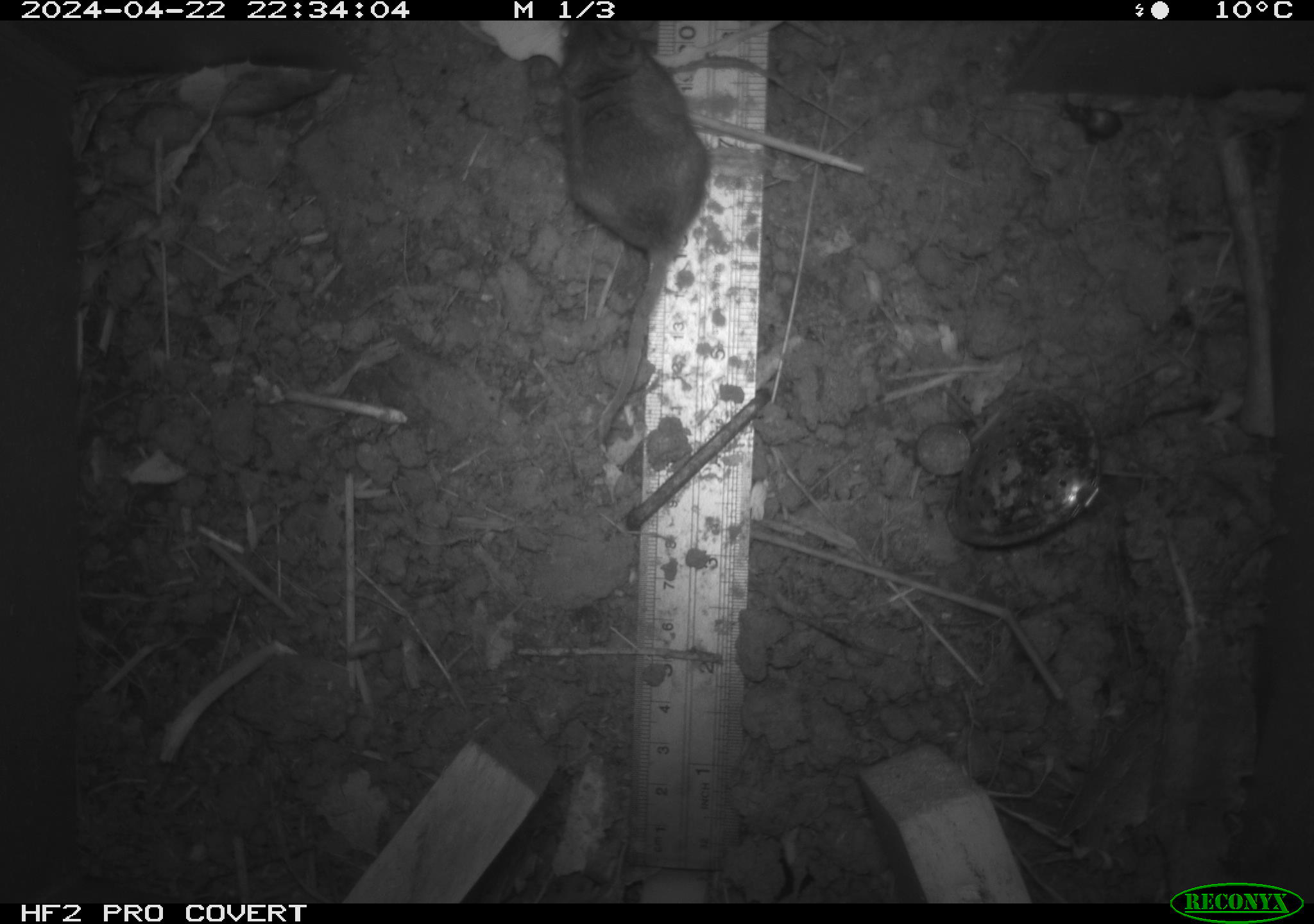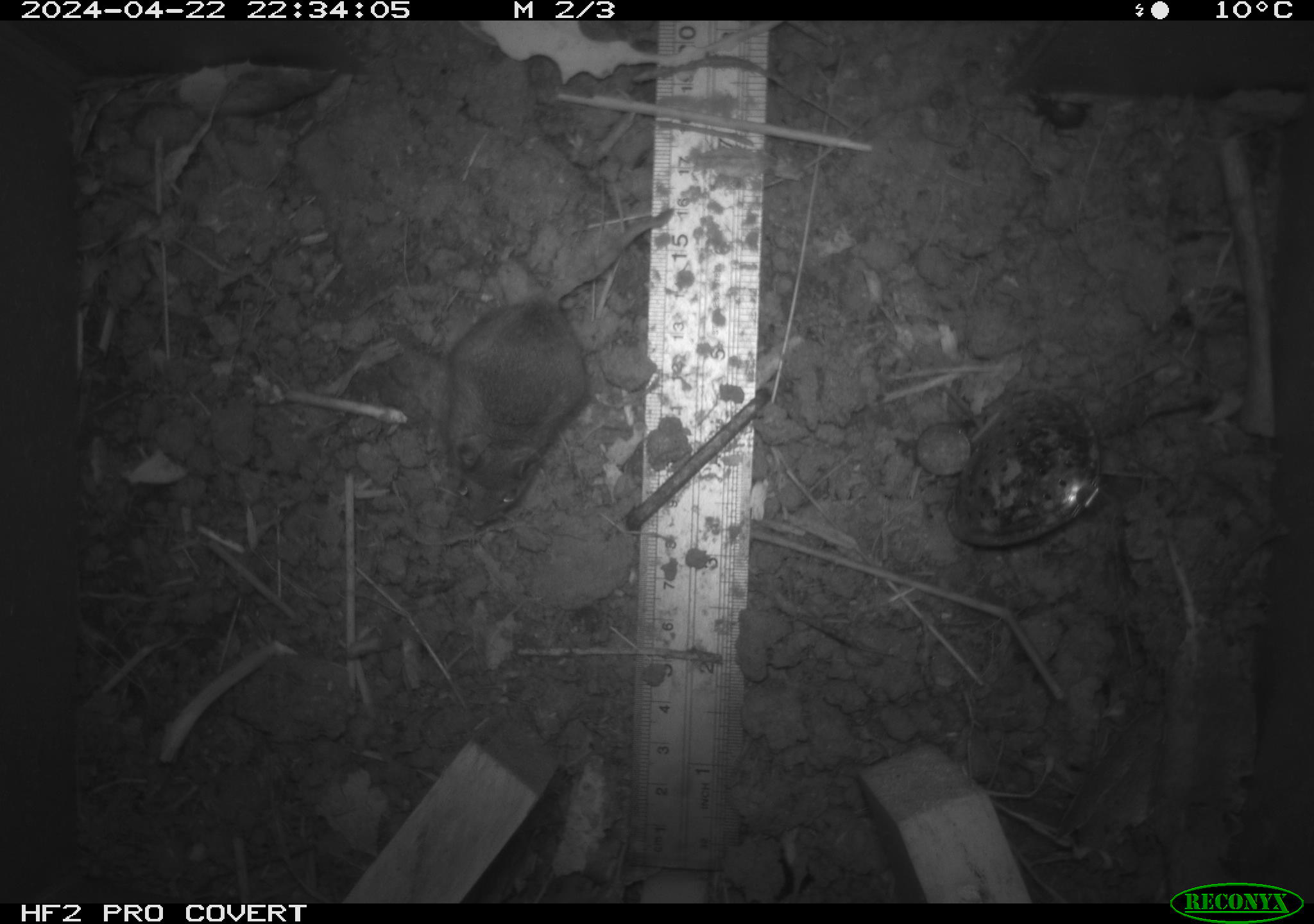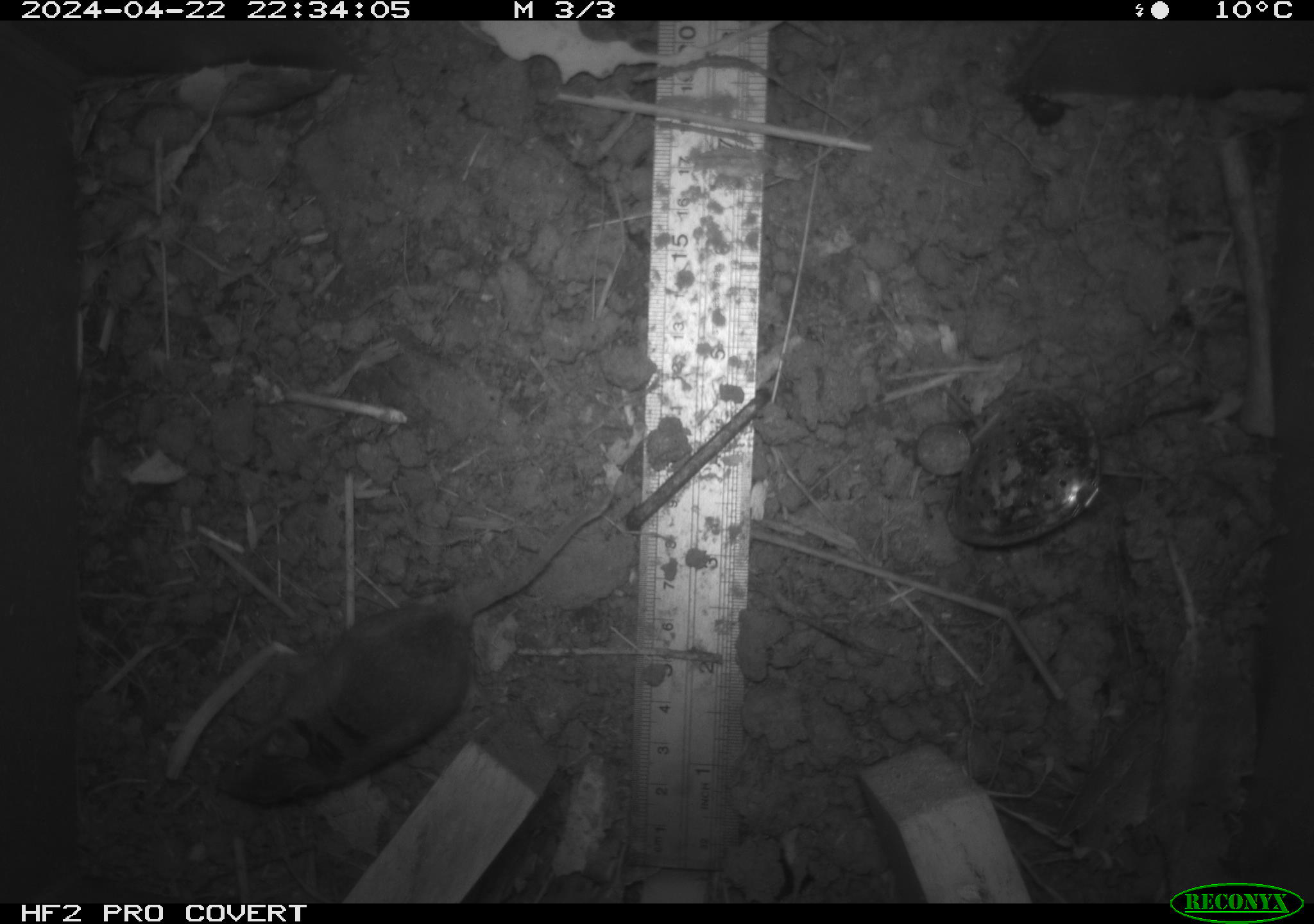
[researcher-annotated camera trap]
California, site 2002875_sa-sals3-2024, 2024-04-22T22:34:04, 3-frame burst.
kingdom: Animalia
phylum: Chordata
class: Mammalia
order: Rodentia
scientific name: Rodentia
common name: rodent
Rodent (Rodentia).